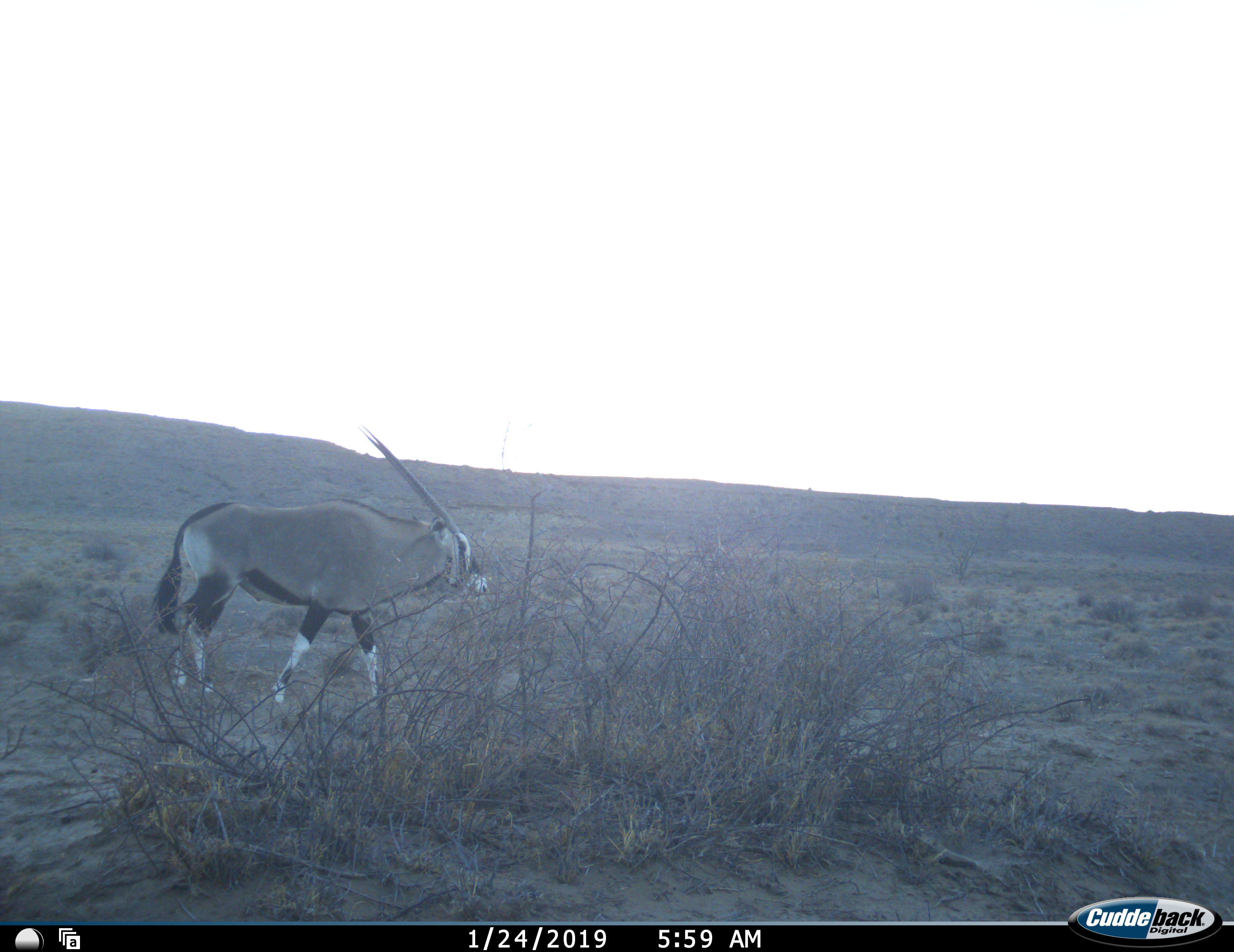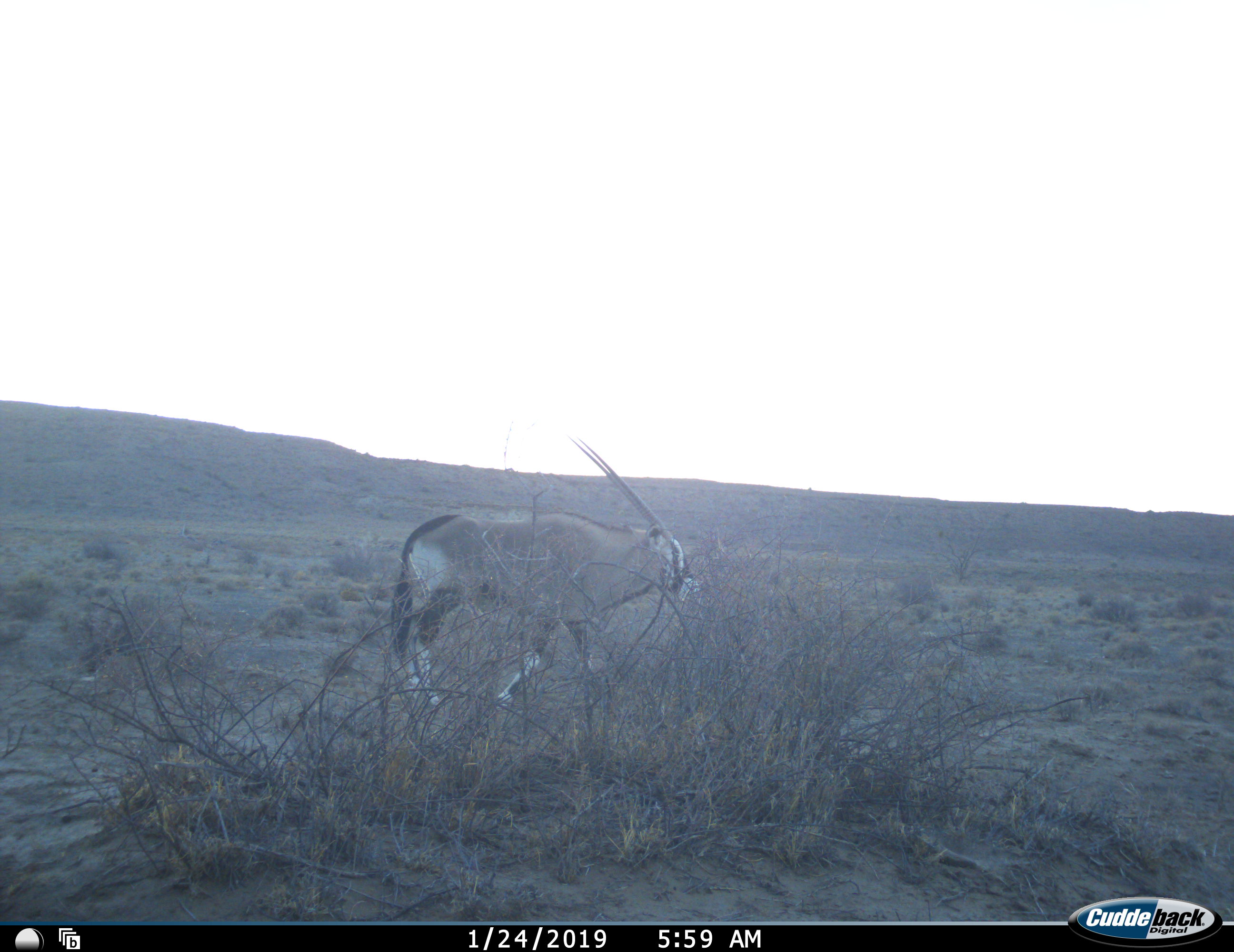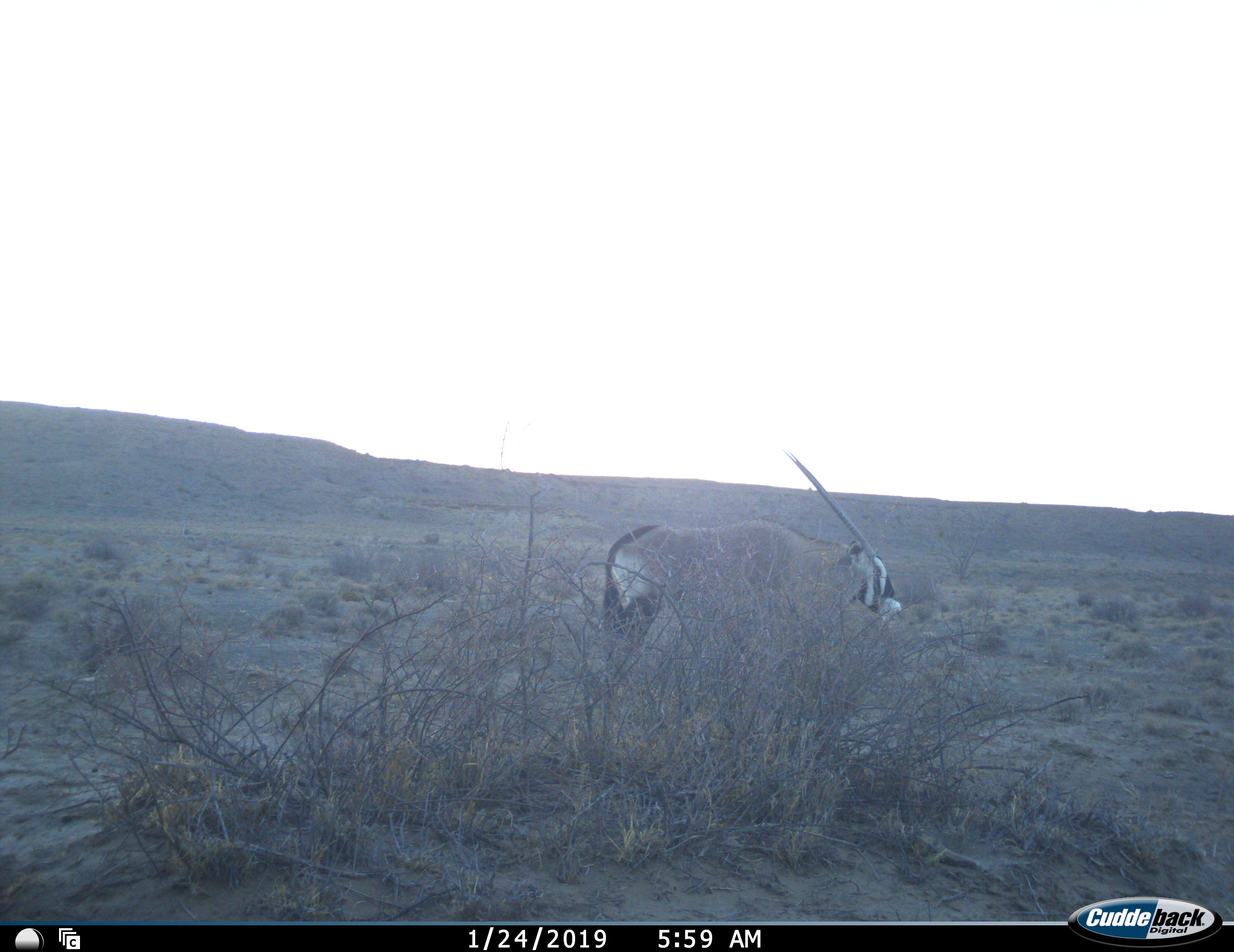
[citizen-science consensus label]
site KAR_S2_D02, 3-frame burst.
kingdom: Animalia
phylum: Chordata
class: Mammalia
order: Artiodactyla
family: Bovidae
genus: Oryx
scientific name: Oryx gazella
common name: gemsbok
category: oryx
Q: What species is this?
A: Oryx (gemsbok) (Oryx gazella).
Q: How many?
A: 1.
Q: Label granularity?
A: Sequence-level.